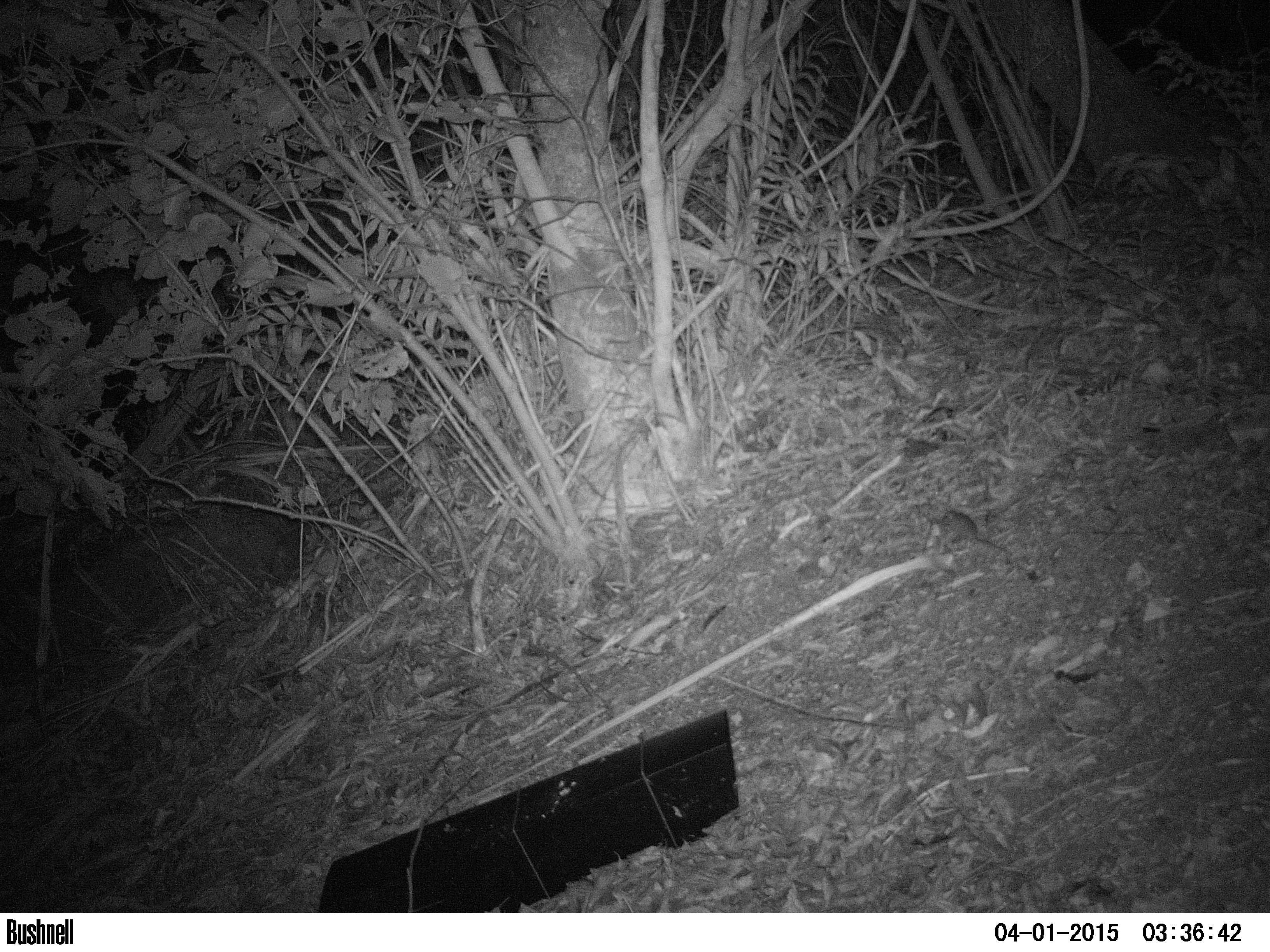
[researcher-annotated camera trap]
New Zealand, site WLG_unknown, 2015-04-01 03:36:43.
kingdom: Animalia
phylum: Chordata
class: Mammalia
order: Rodentia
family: Muridae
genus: Mus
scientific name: Mus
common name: mouse